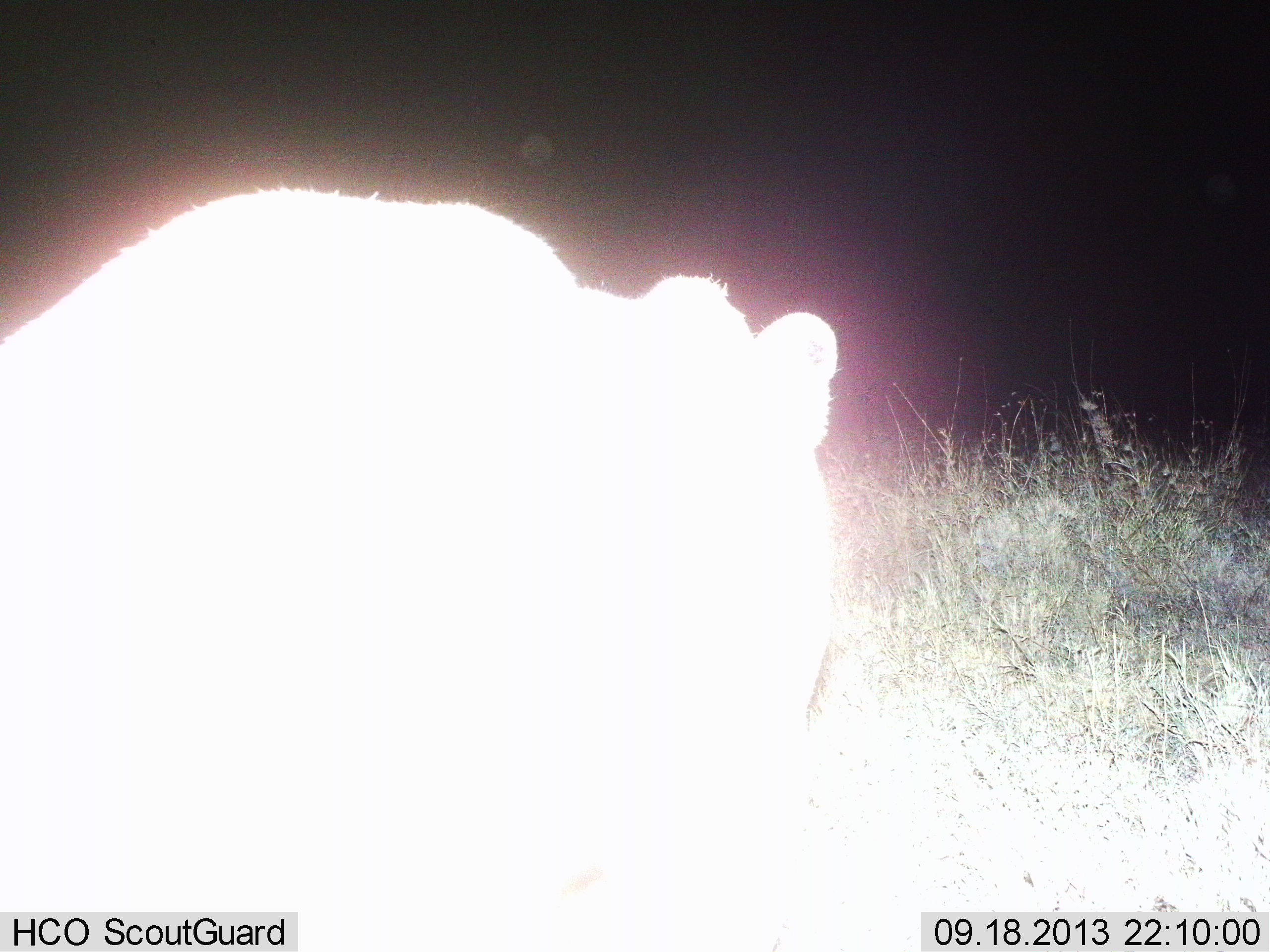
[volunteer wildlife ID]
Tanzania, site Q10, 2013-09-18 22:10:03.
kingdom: Animalia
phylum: Chordata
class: Mammalia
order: Carnivora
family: Felidae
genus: Panthera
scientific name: Panthera leo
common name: lion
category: lionfemale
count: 1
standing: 50%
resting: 20%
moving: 30%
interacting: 0%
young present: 0%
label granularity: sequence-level